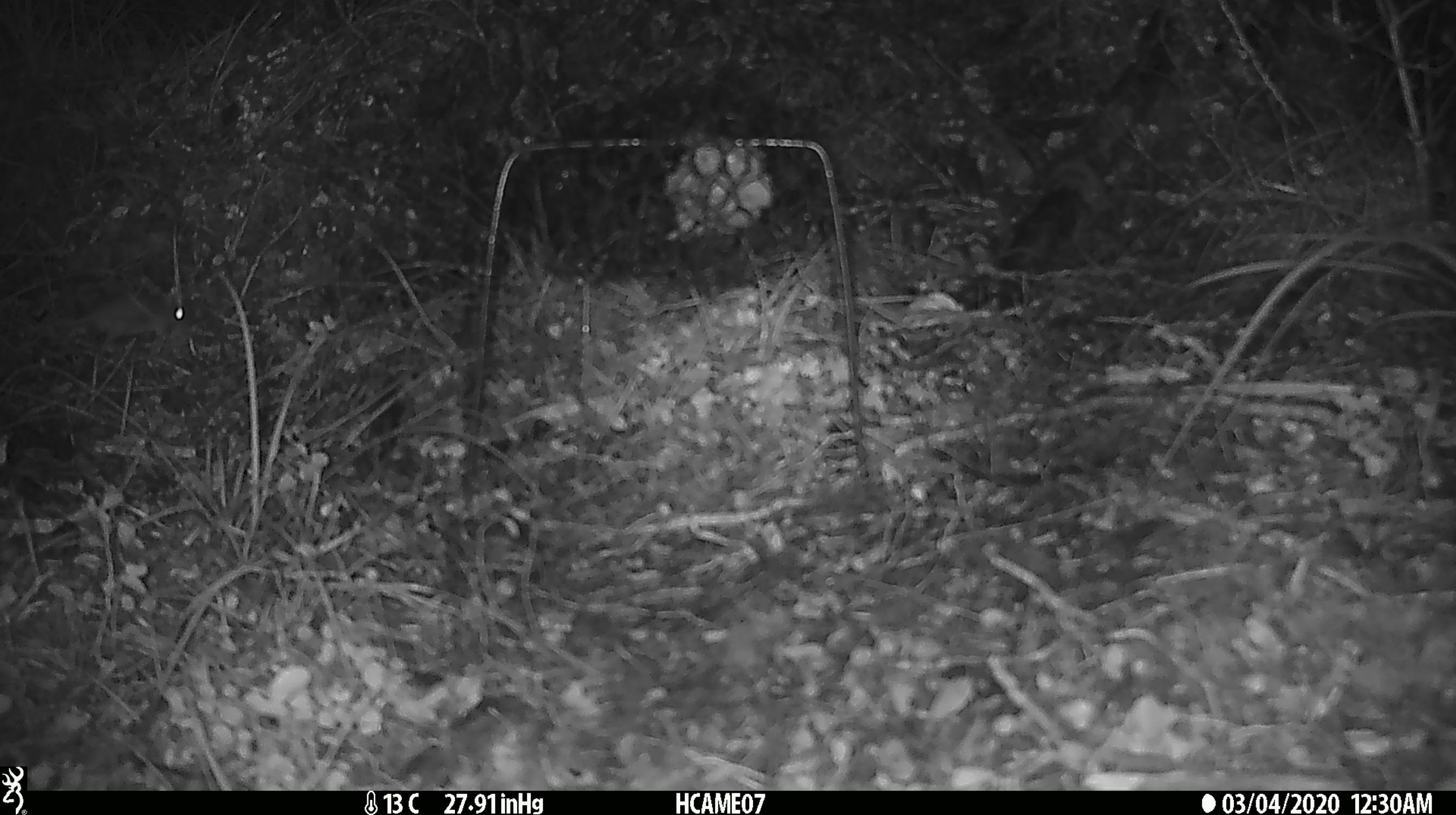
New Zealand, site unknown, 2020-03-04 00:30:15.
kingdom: Animalia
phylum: Chordata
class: Mammalia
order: Rodentia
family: Muridae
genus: Mus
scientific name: Mus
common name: mouse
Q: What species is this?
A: Mouse (Mus).